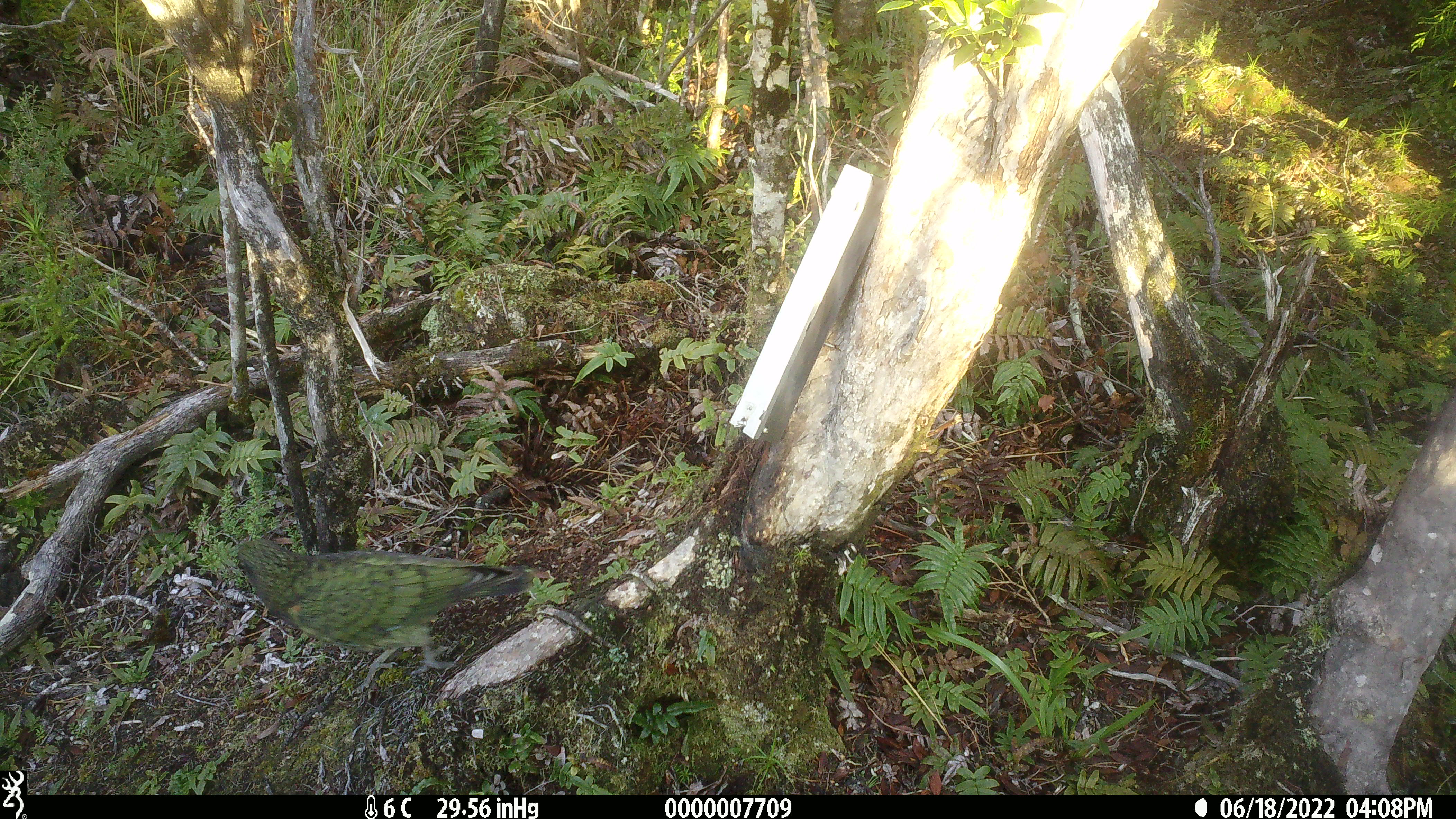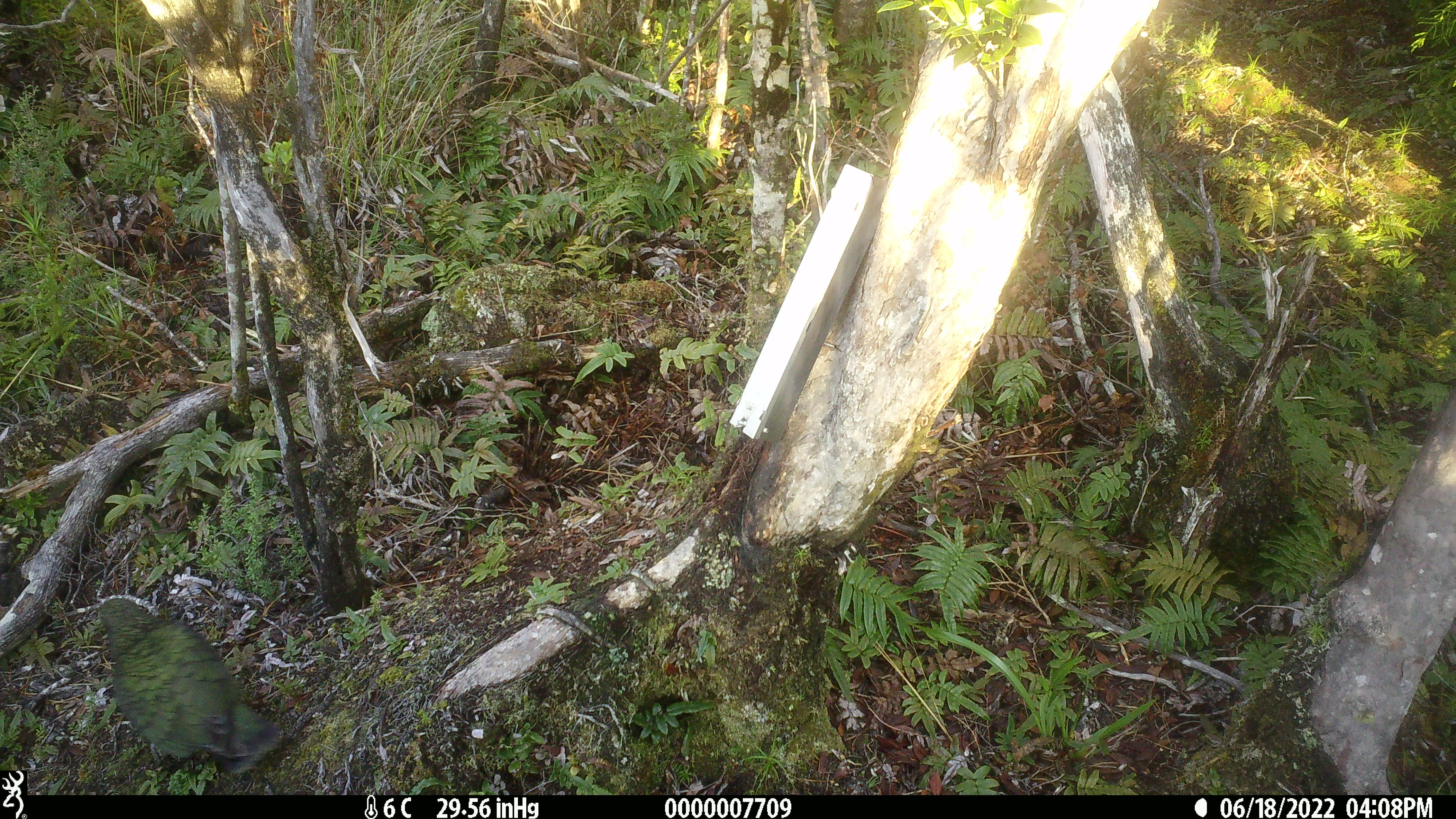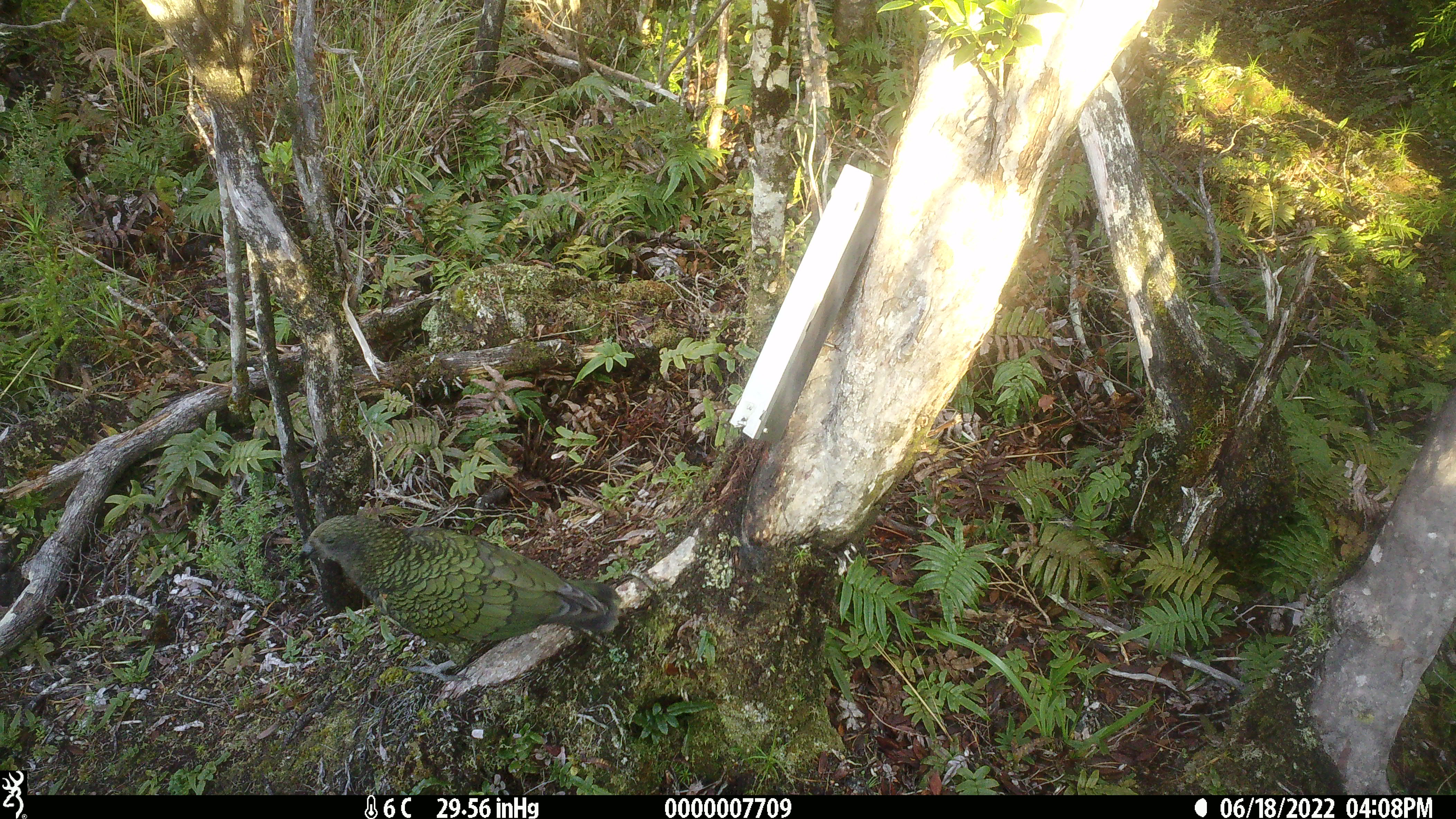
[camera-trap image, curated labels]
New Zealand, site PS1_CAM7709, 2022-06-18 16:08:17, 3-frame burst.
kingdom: Animalia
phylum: Chordata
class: Aves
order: Psittaciformes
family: Strigopidae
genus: Nestor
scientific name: Nestor notabilis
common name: kea